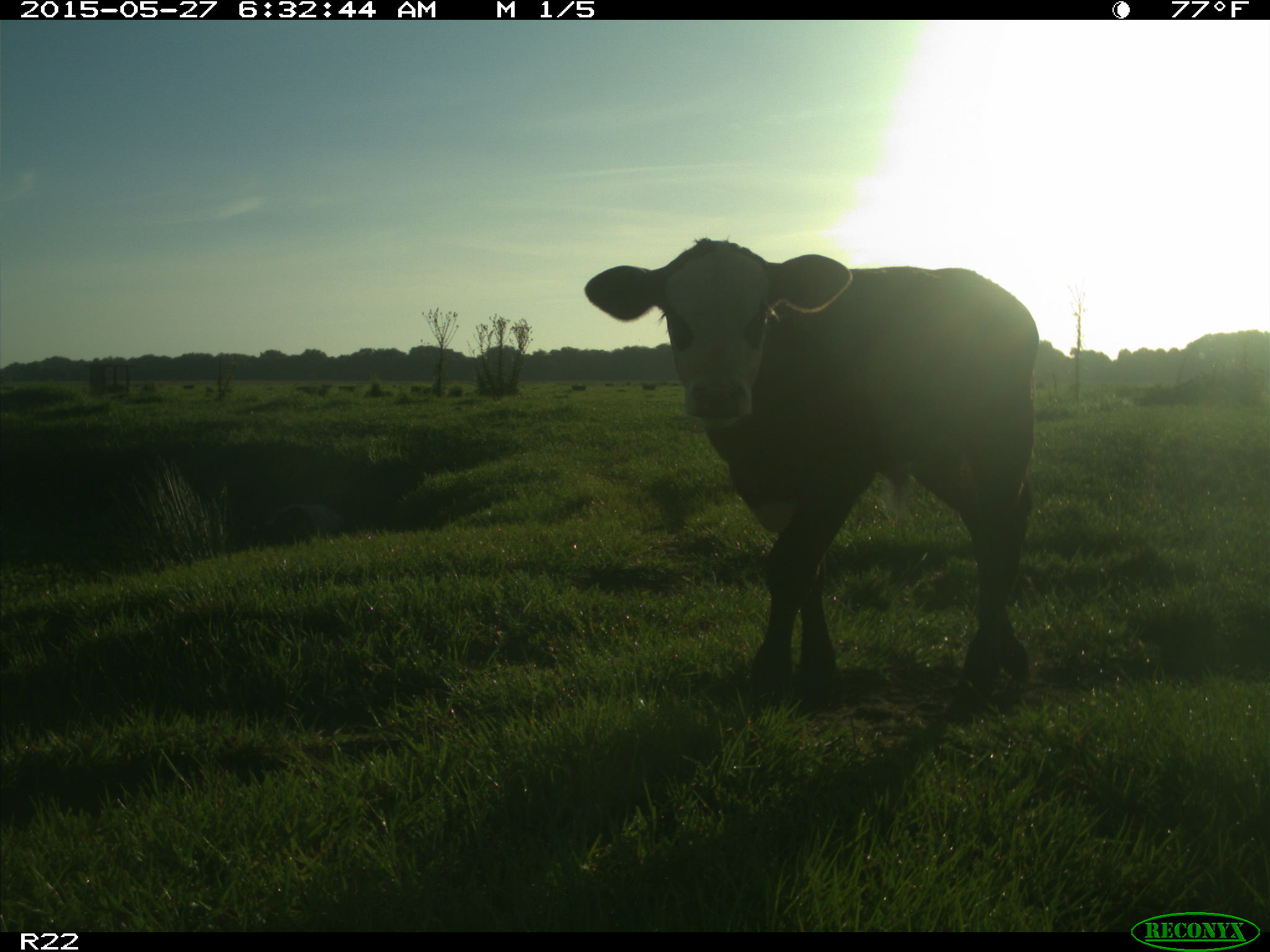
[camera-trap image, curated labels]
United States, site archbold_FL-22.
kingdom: Animalia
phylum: Chordata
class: Mammalia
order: Artiodactyla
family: Bovidae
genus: Bos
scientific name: Bos taurus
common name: domestic cow